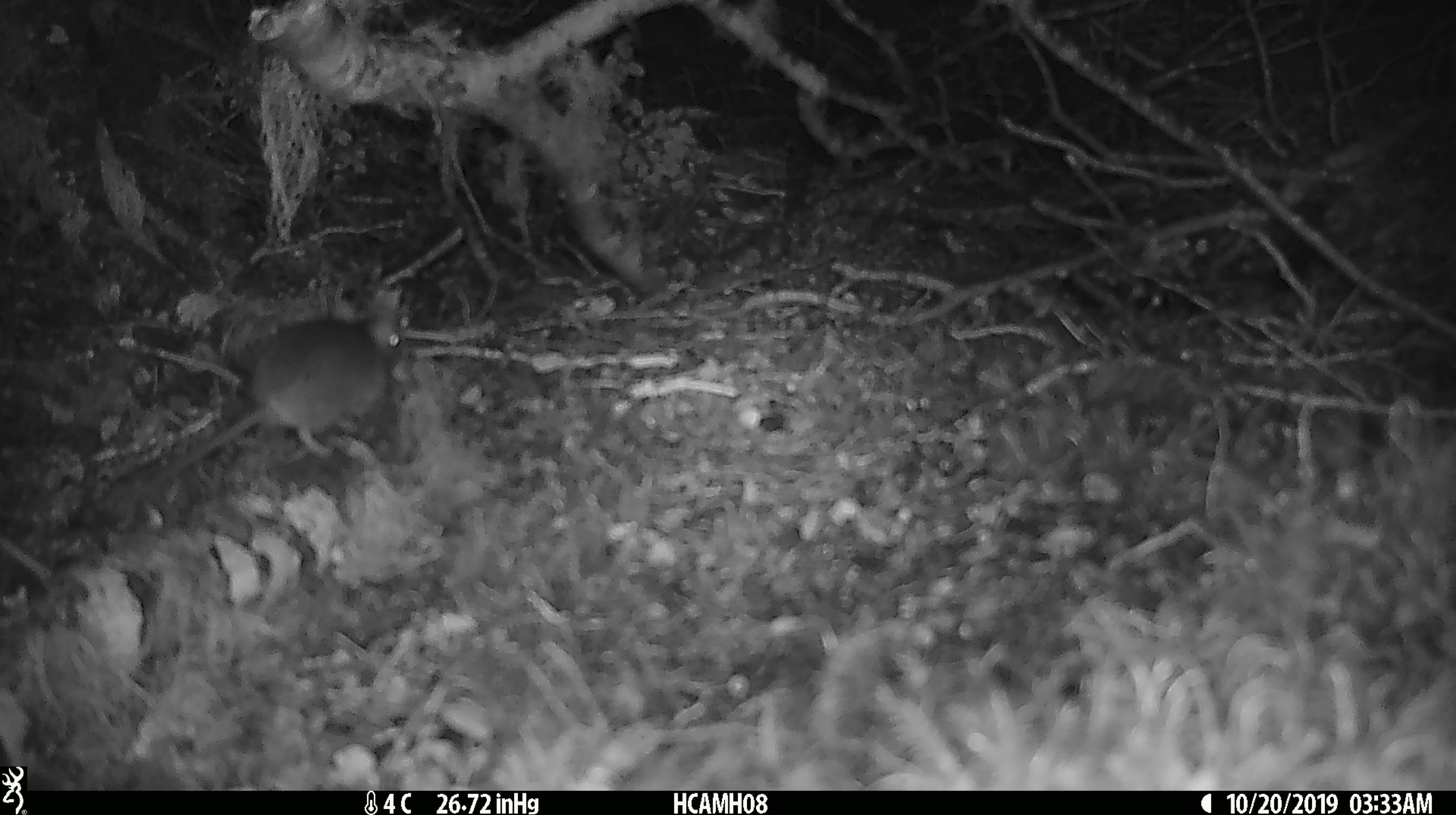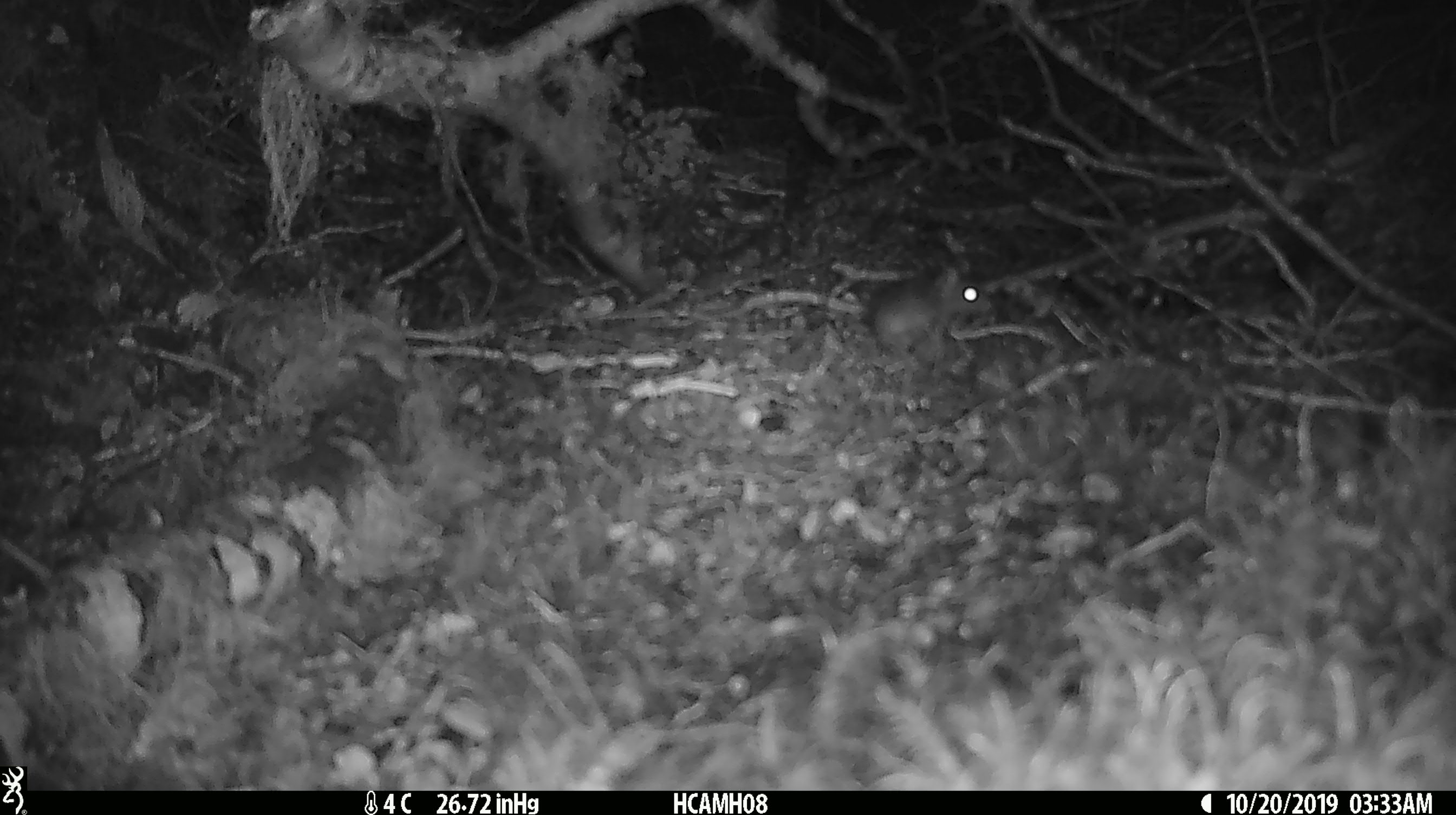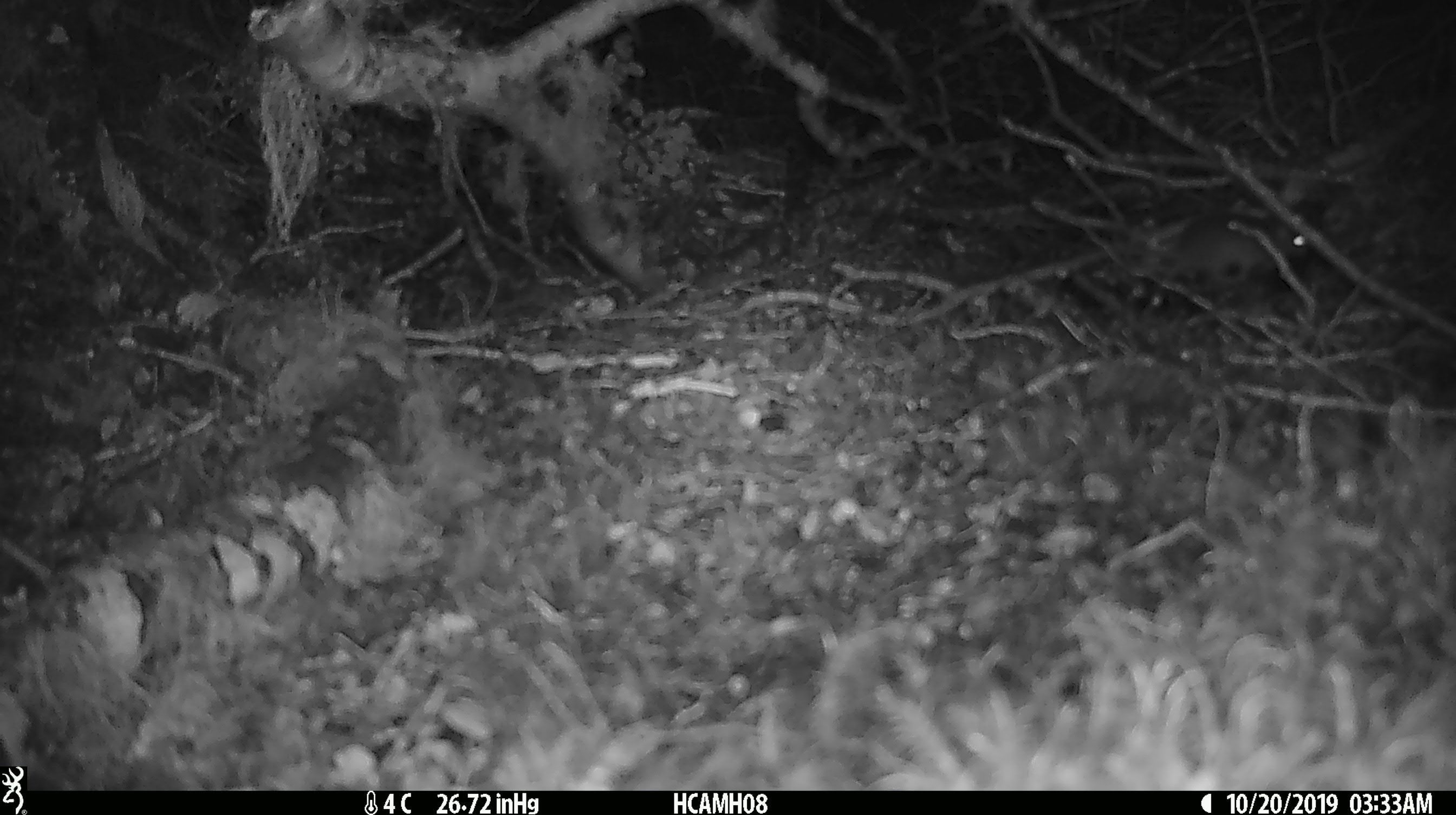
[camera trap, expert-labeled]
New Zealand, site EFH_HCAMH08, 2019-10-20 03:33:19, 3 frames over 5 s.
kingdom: Animalia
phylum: Chordata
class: Mammalia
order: Rodentia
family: Muridae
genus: Mus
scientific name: Mus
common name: mouse